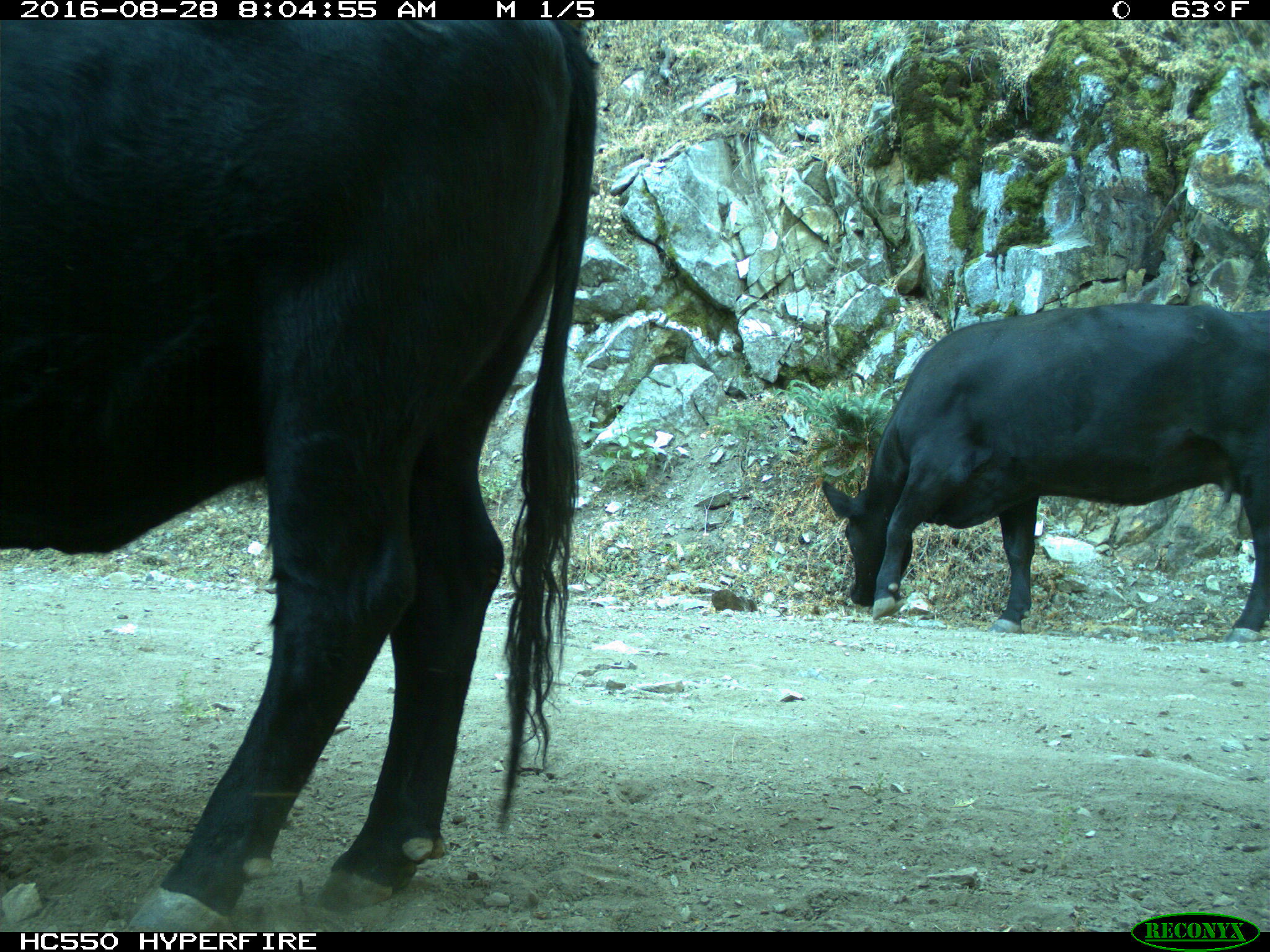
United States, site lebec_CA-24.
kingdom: Animalia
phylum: Chordata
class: Mammalia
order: Artiodactyla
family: Bovidae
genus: Bos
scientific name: Bos taurus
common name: domestic cow